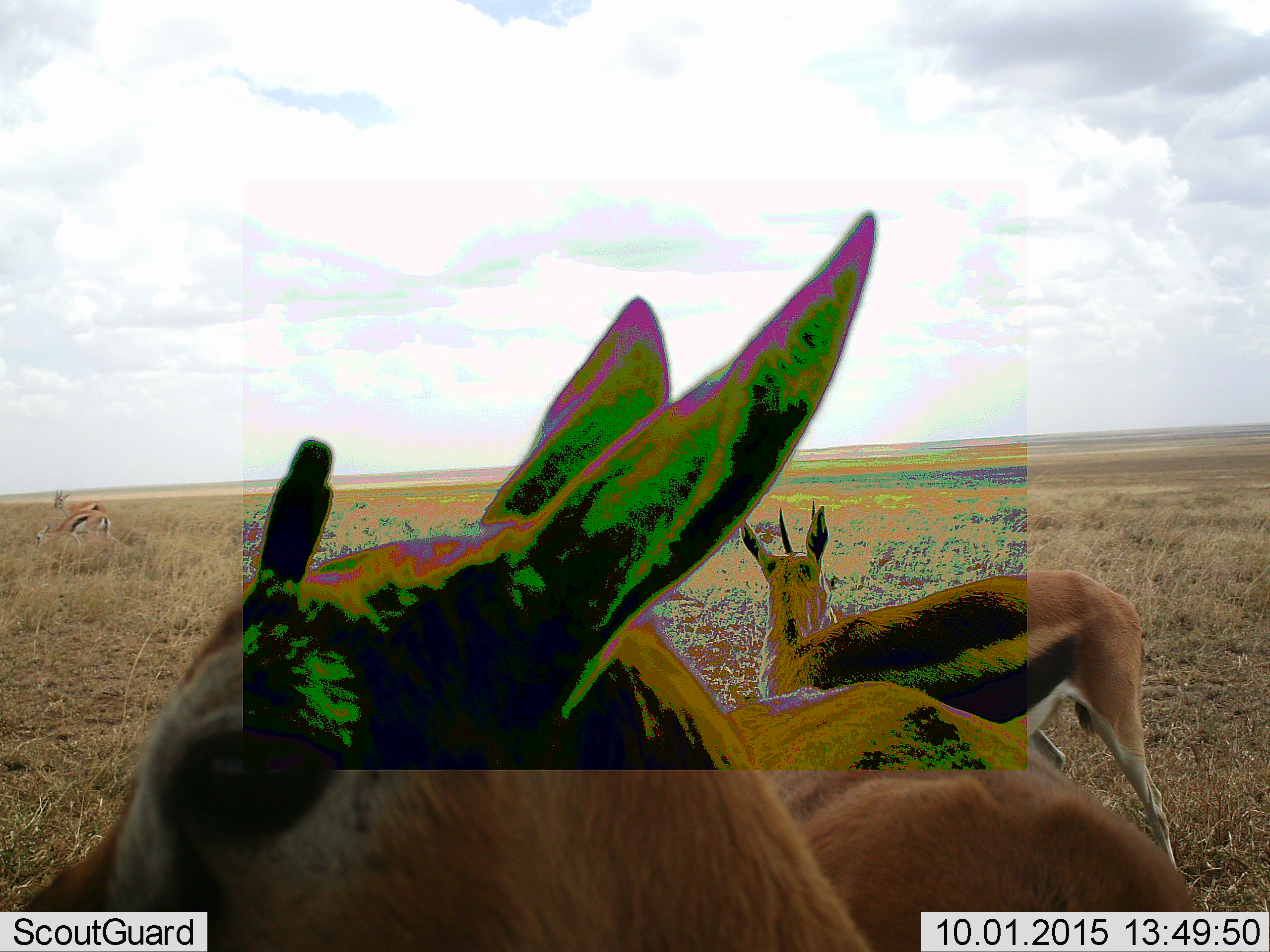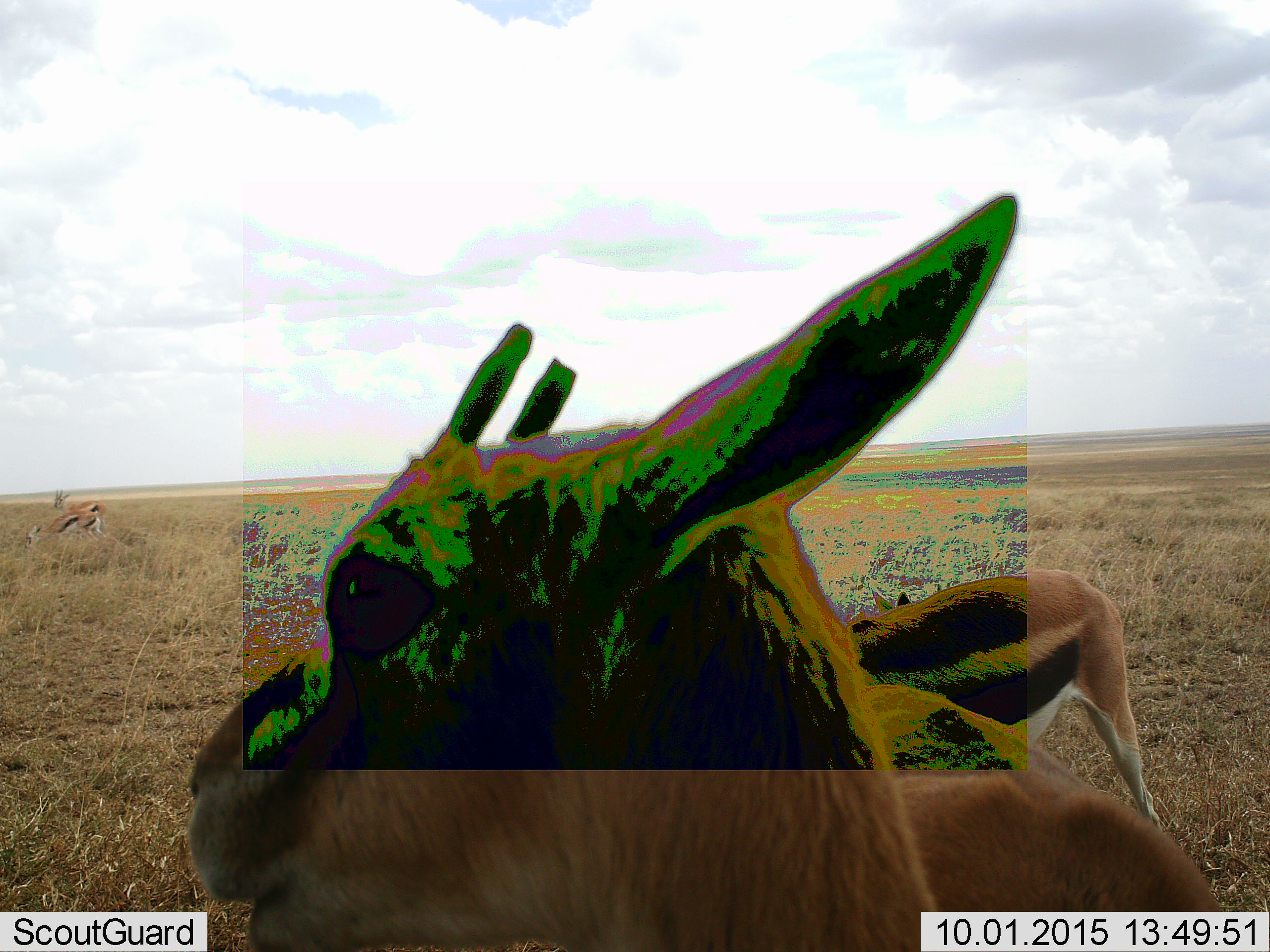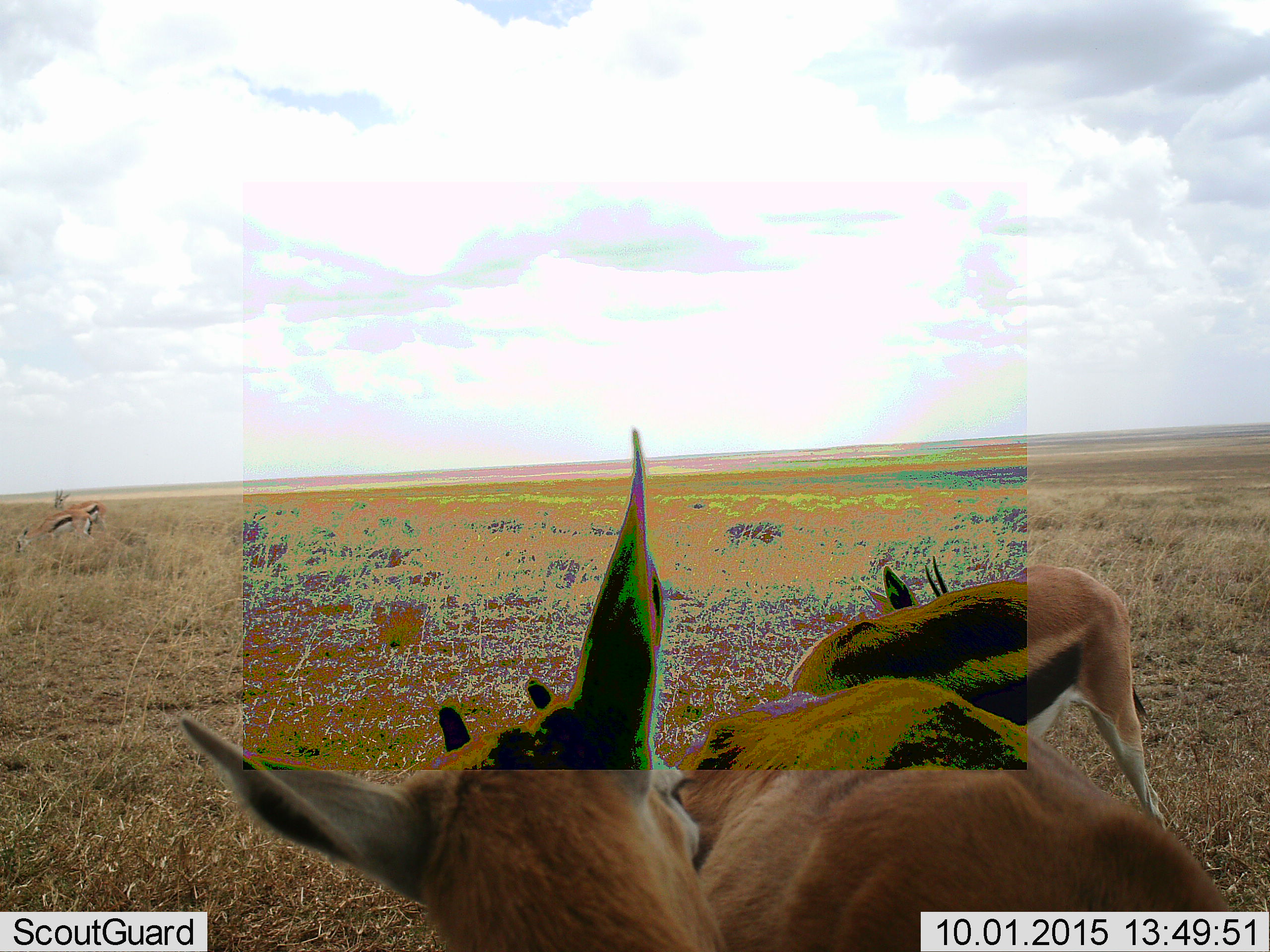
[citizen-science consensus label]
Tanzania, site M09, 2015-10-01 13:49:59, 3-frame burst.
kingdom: Animalia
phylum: Chordata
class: Mammalia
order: Artiodactyla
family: Bovidae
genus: Eudorcas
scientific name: Eudorcas thomsonii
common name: thomson's gazelle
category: gazellethomsons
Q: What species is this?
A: Gazellethomsons (thomson's gazelle) (Eudorcas thomsonii).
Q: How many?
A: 3.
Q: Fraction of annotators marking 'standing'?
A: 86%.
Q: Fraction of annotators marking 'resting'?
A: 0%.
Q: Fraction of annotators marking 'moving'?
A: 14%.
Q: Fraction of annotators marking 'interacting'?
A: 14%.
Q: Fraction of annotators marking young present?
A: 14%.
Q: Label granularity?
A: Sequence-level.